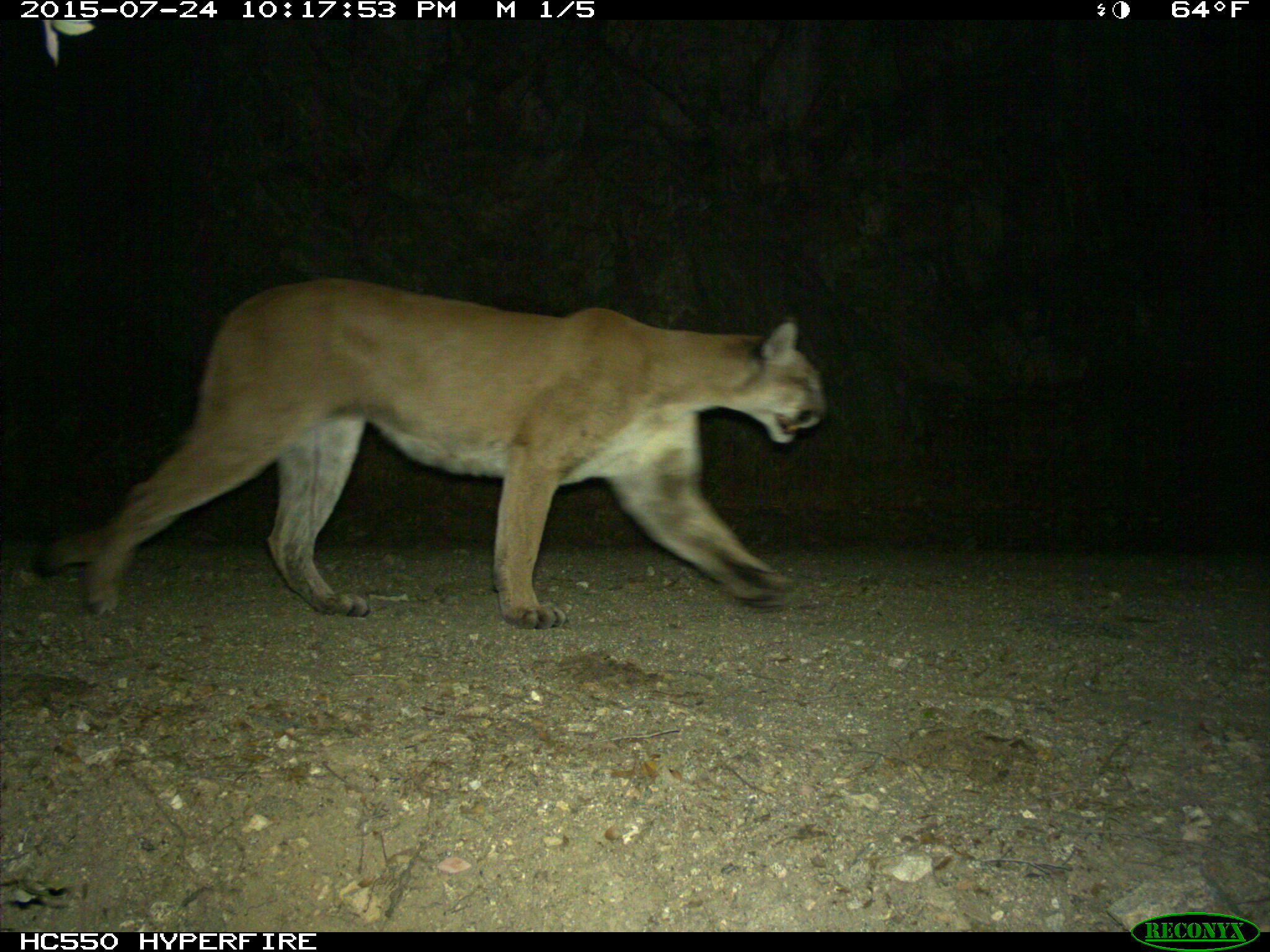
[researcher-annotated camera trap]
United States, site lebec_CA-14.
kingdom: Animalia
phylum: Chordata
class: Mammalia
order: Carnivora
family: Felidae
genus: Puma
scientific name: Puma concolor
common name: mountain lion